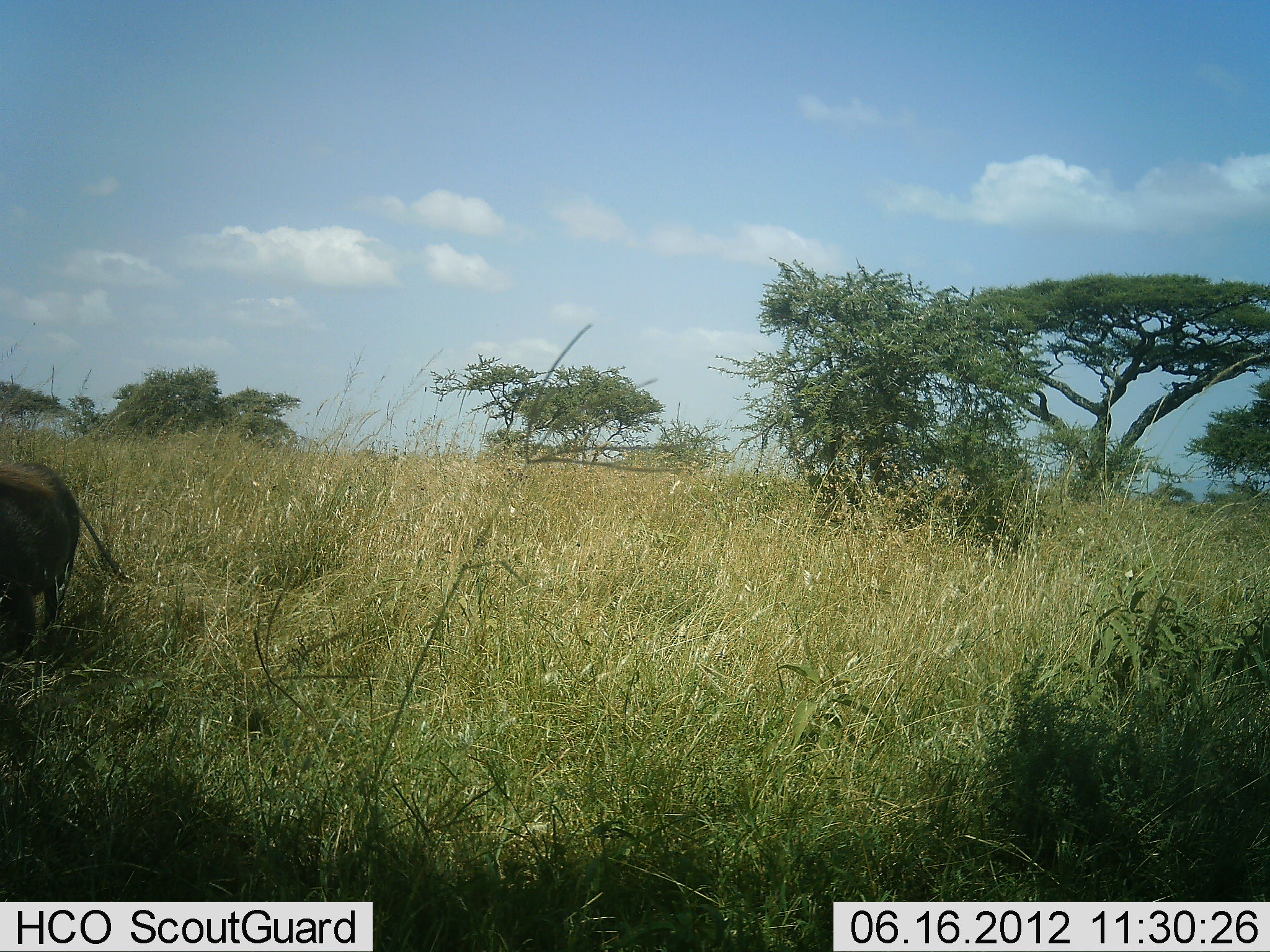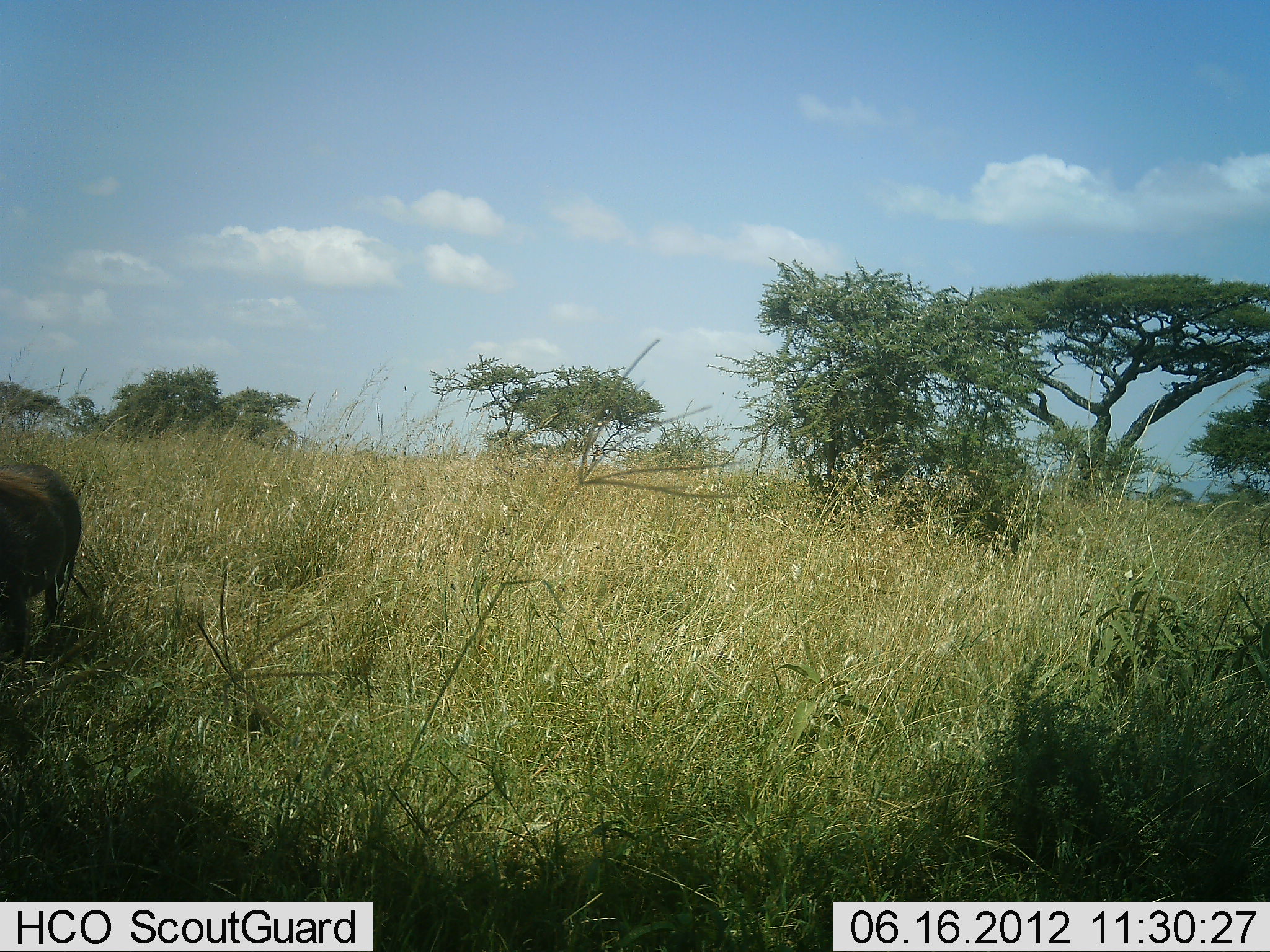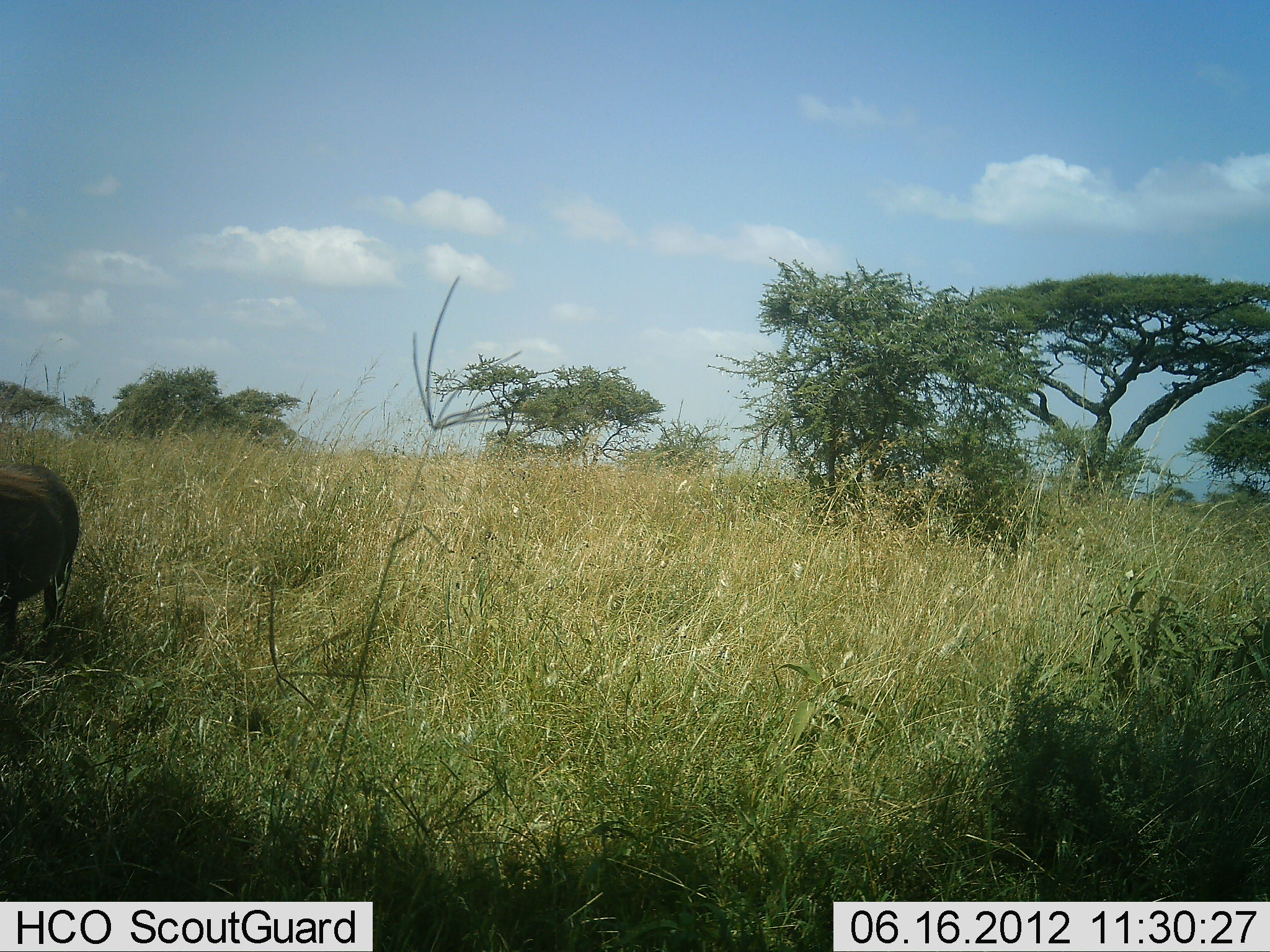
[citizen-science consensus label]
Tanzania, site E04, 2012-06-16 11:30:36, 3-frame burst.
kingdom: Animalia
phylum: Chordata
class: Mammalia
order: Artiodactyla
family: Suidae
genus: Phacochoerus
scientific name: Phacochoerus africanus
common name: warthog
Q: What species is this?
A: Warthog (Phacochoerus africanus).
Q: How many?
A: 1.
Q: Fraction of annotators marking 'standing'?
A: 90%.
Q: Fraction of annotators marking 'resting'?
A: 0%.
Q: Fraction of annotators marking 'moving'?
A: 10%.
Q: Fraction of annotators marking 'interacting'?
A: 0%.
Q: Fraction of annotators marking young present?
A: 0%.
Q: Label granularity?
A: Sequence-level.